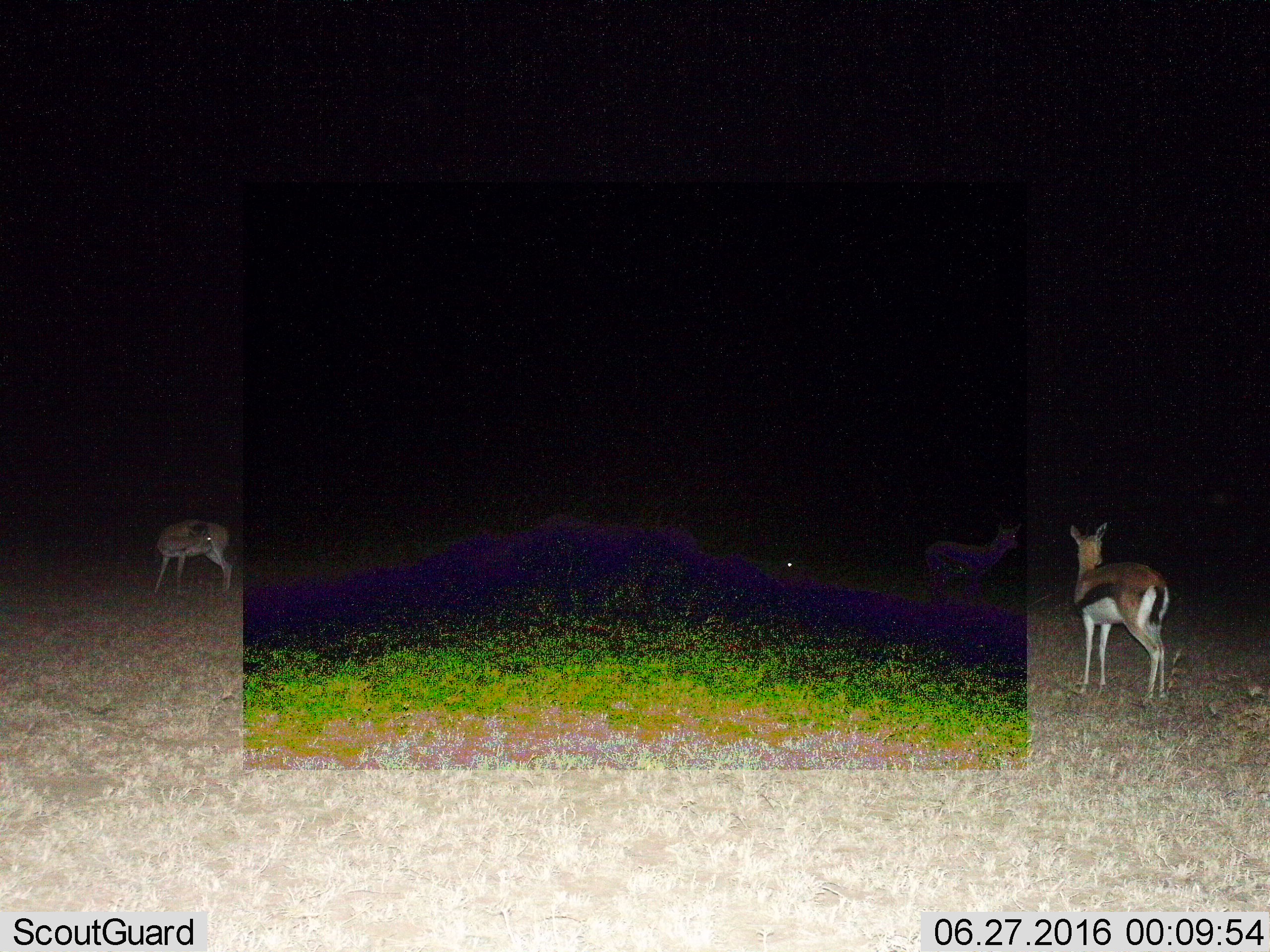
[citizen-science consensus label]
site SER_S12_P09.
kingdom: Animalia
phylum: Chordata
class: Mammalia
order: Artiodactyla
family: Bovidae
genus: Eudorcas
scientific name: Eudorcas thomsonii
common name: thomson's gazelle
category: gazellethomsons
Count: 3.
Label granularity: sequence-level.